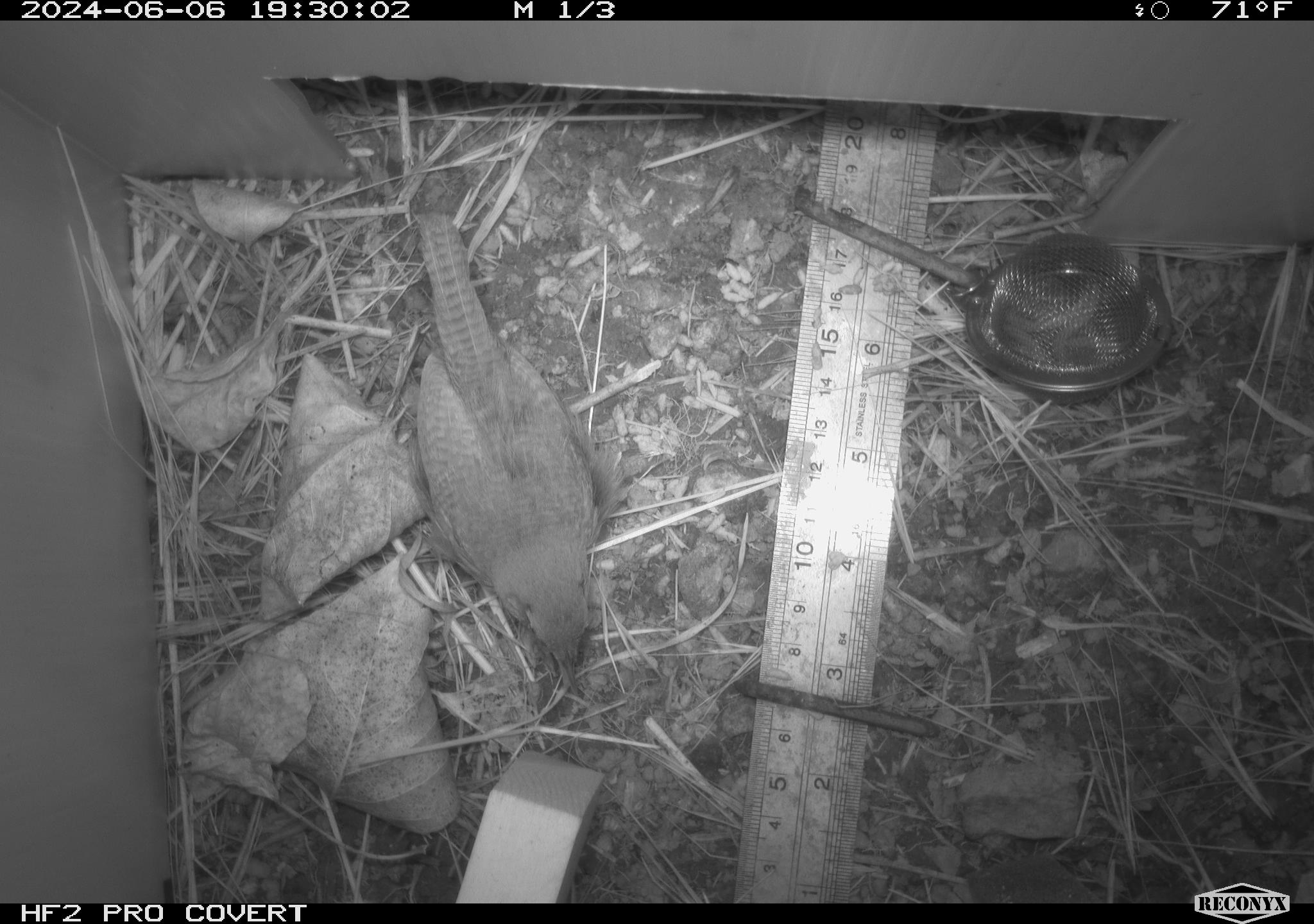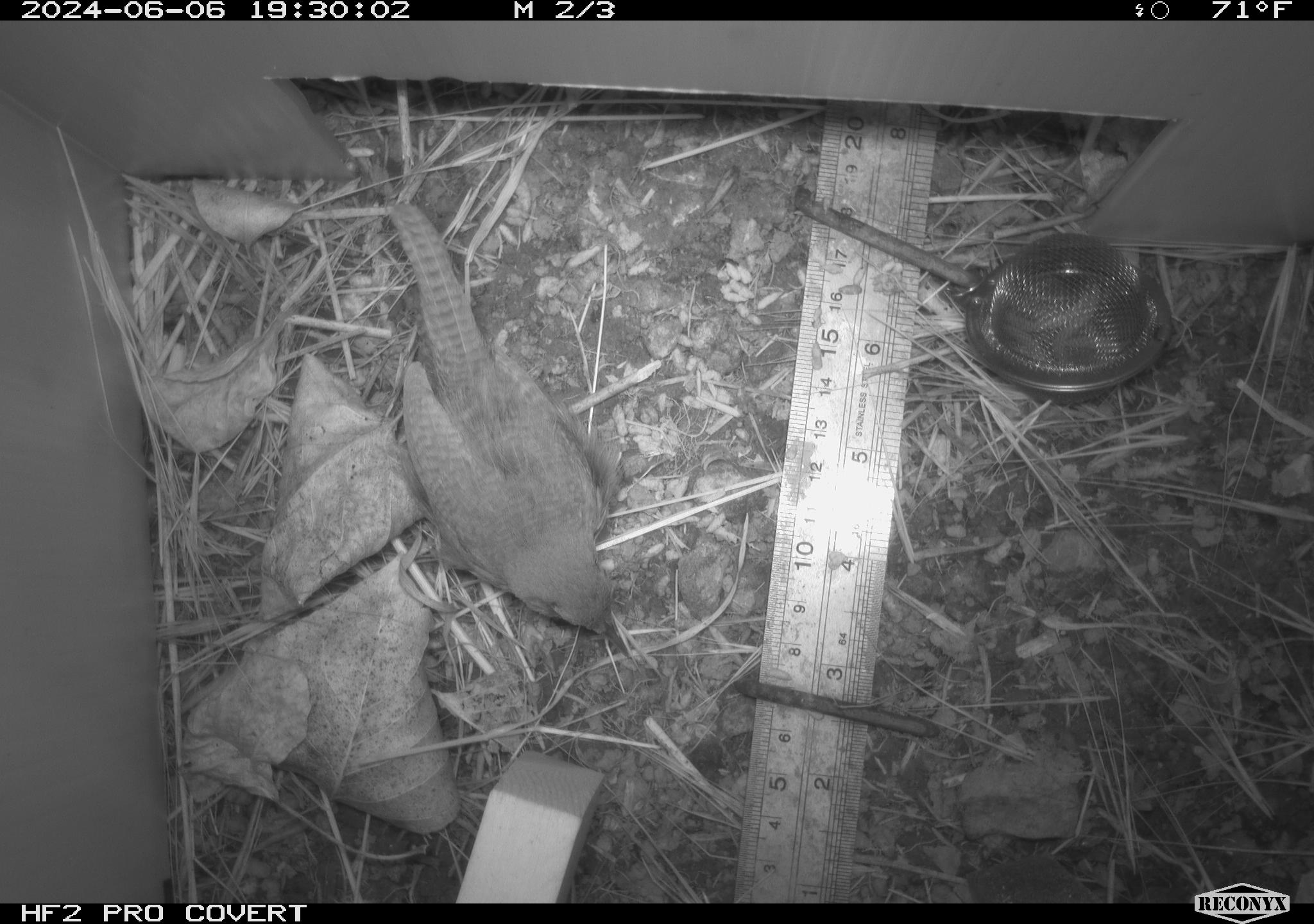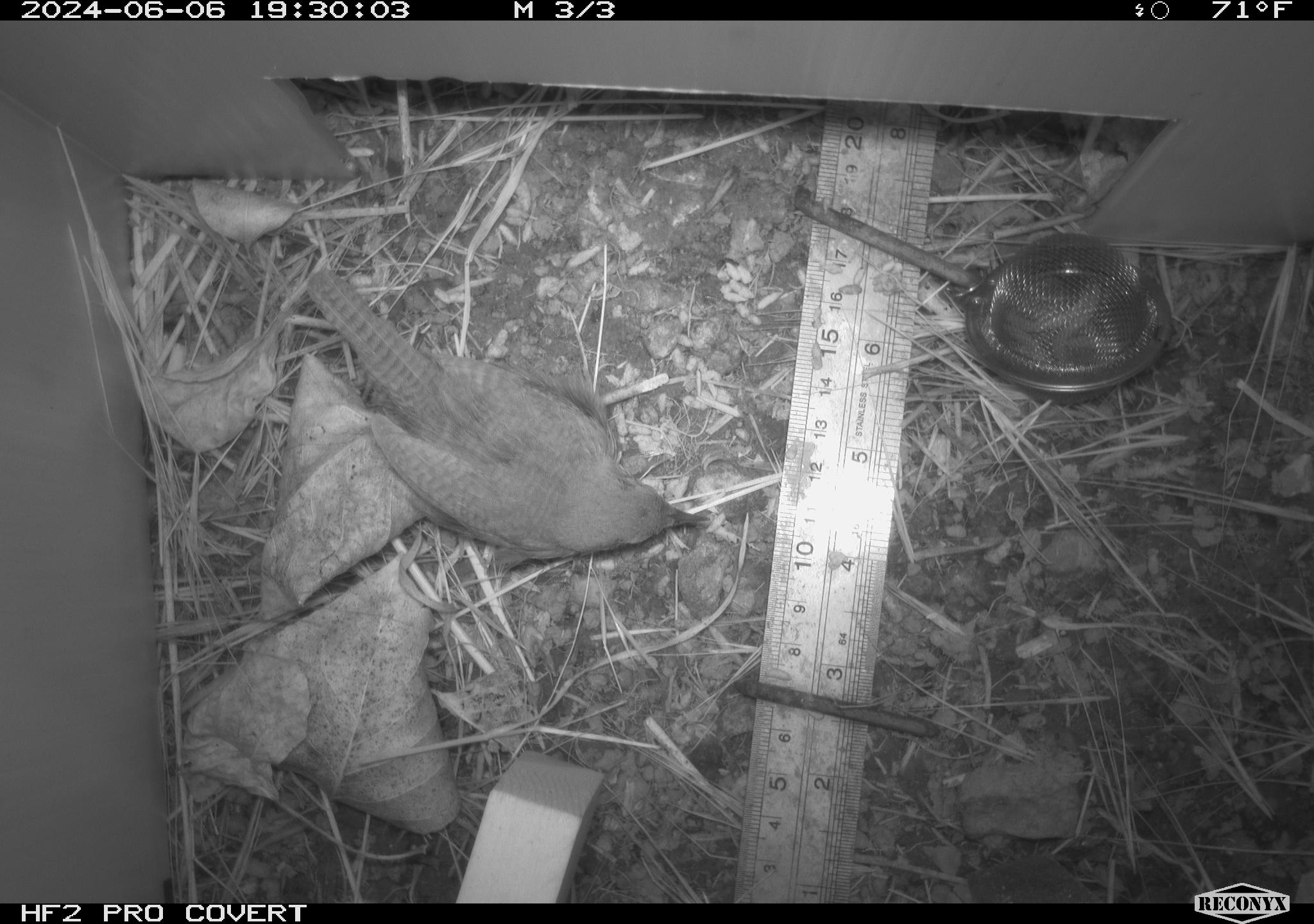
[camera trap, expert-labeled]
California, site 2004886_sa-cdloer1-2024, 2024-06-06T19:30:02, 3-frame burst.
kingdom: Animalia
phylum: Chordata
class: Aves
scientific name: Aves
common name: bird